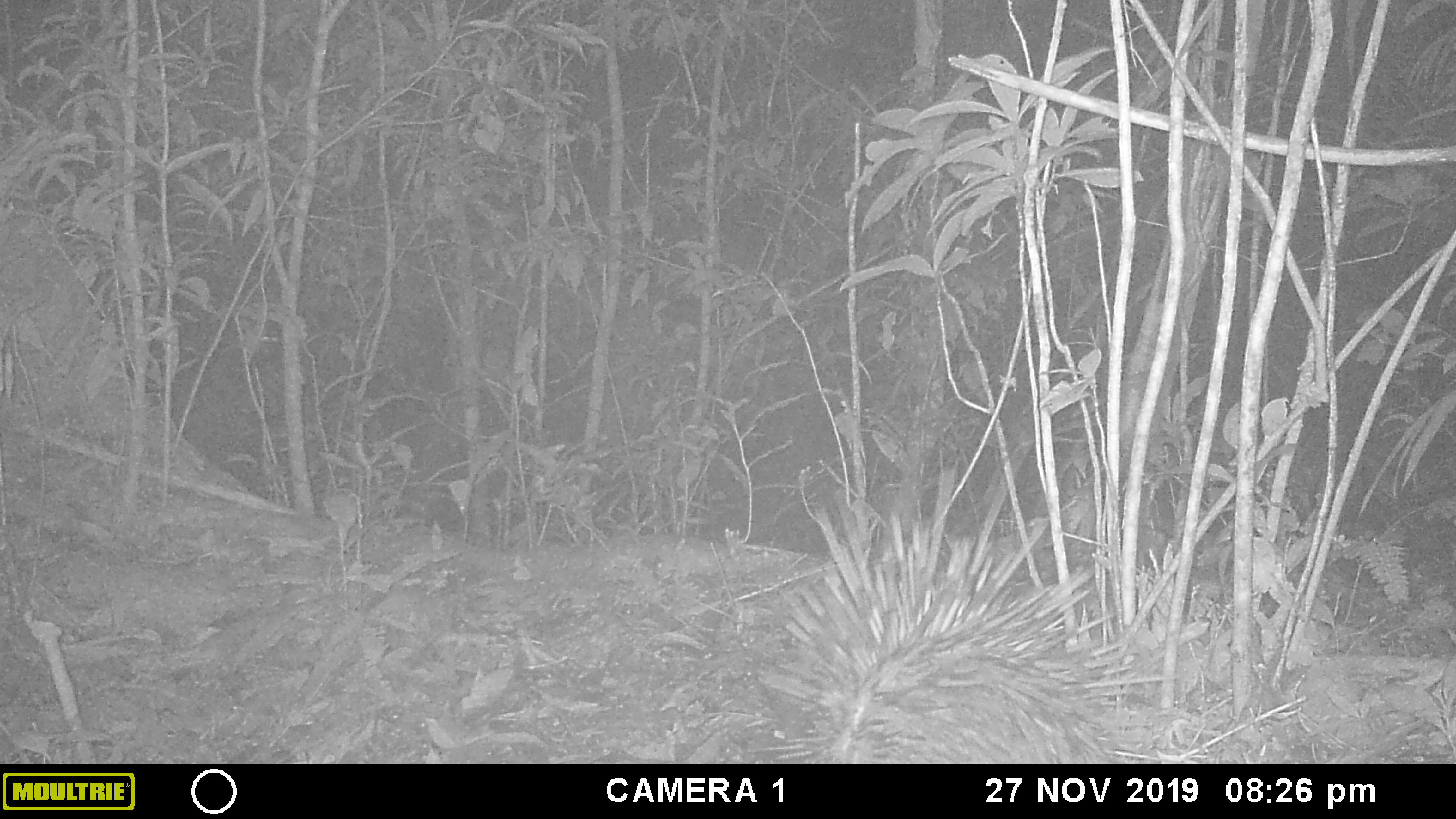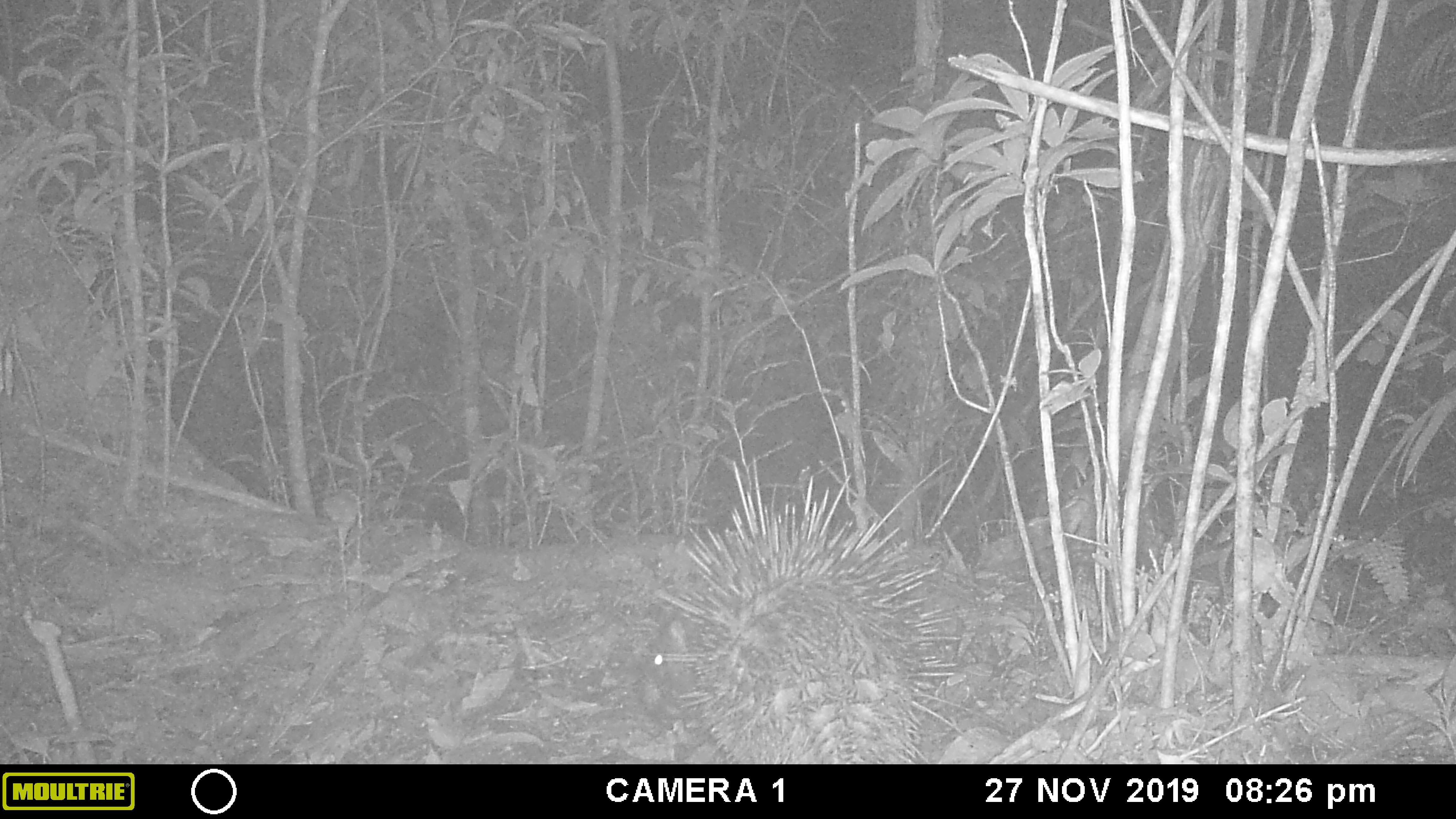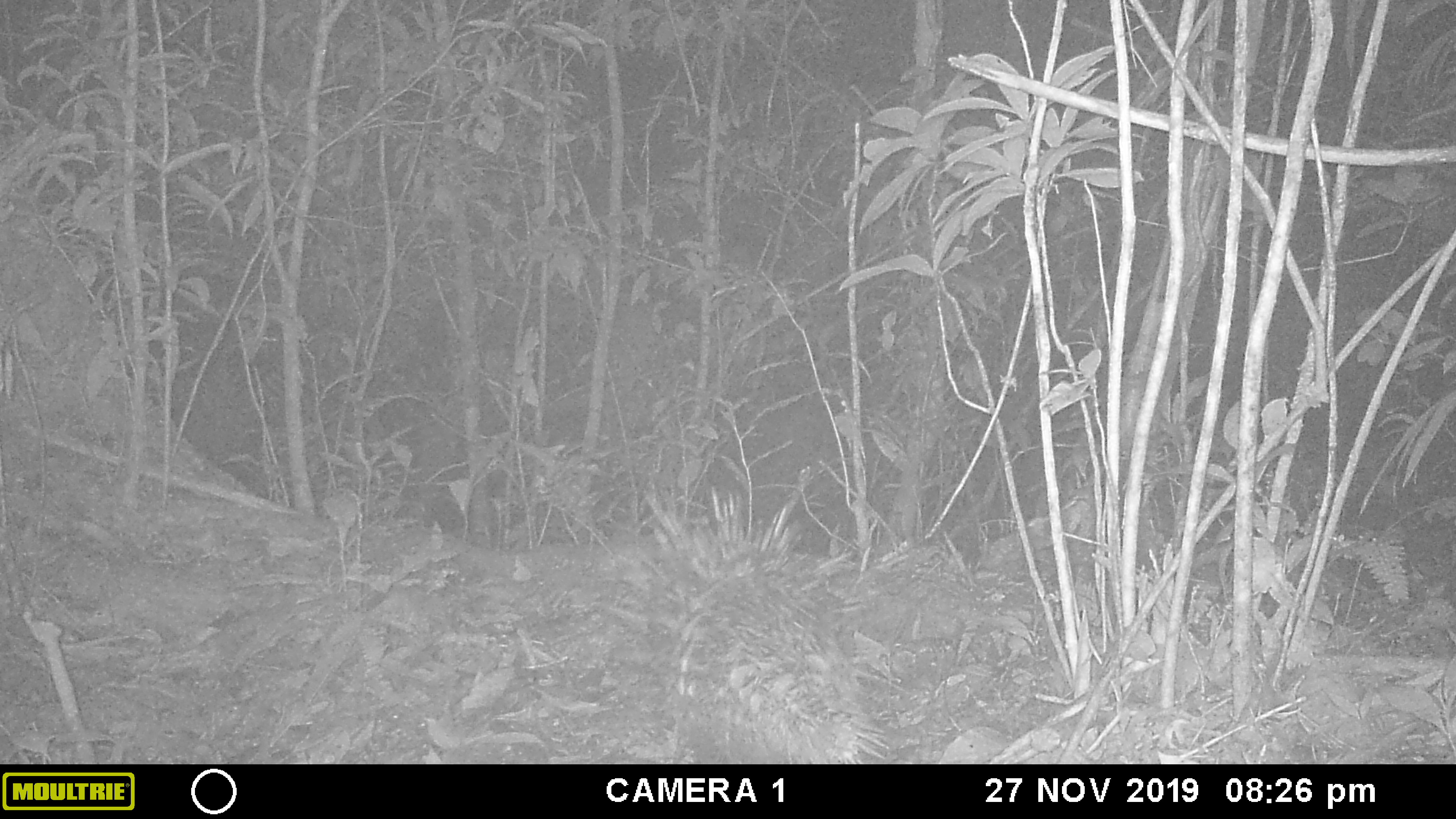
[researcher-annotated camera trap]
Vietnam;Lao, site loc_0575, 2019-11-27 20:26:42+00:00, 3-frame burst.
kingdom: Animalia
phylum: Chordata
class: Mammalia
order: Rodentia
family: Hystricidae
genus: Hystrix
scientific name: Hystrix brachyura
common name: malayan porcupine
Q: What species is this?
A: Malayan porcupine (Hystrix brachyura).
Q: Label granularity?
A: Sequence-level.